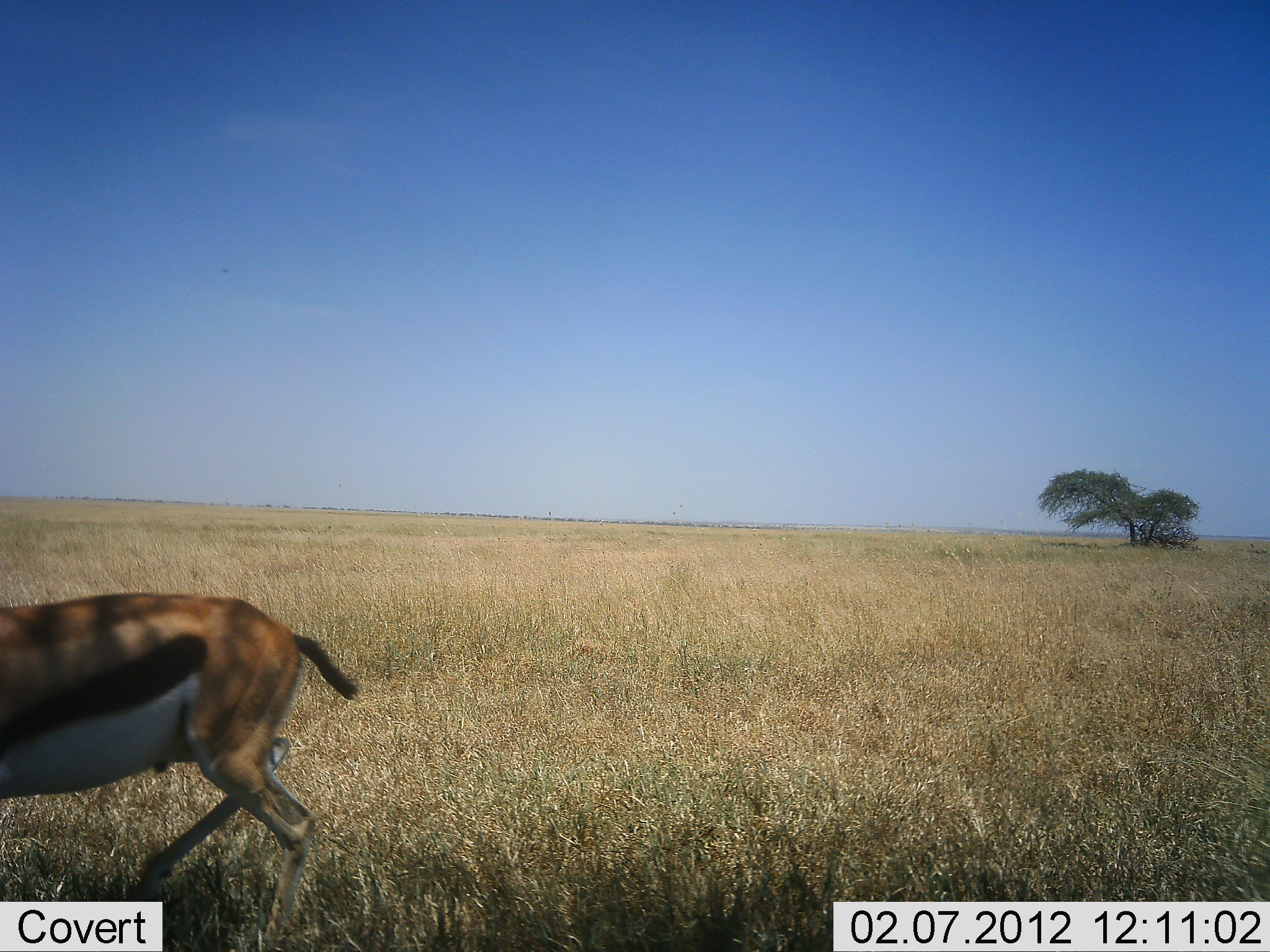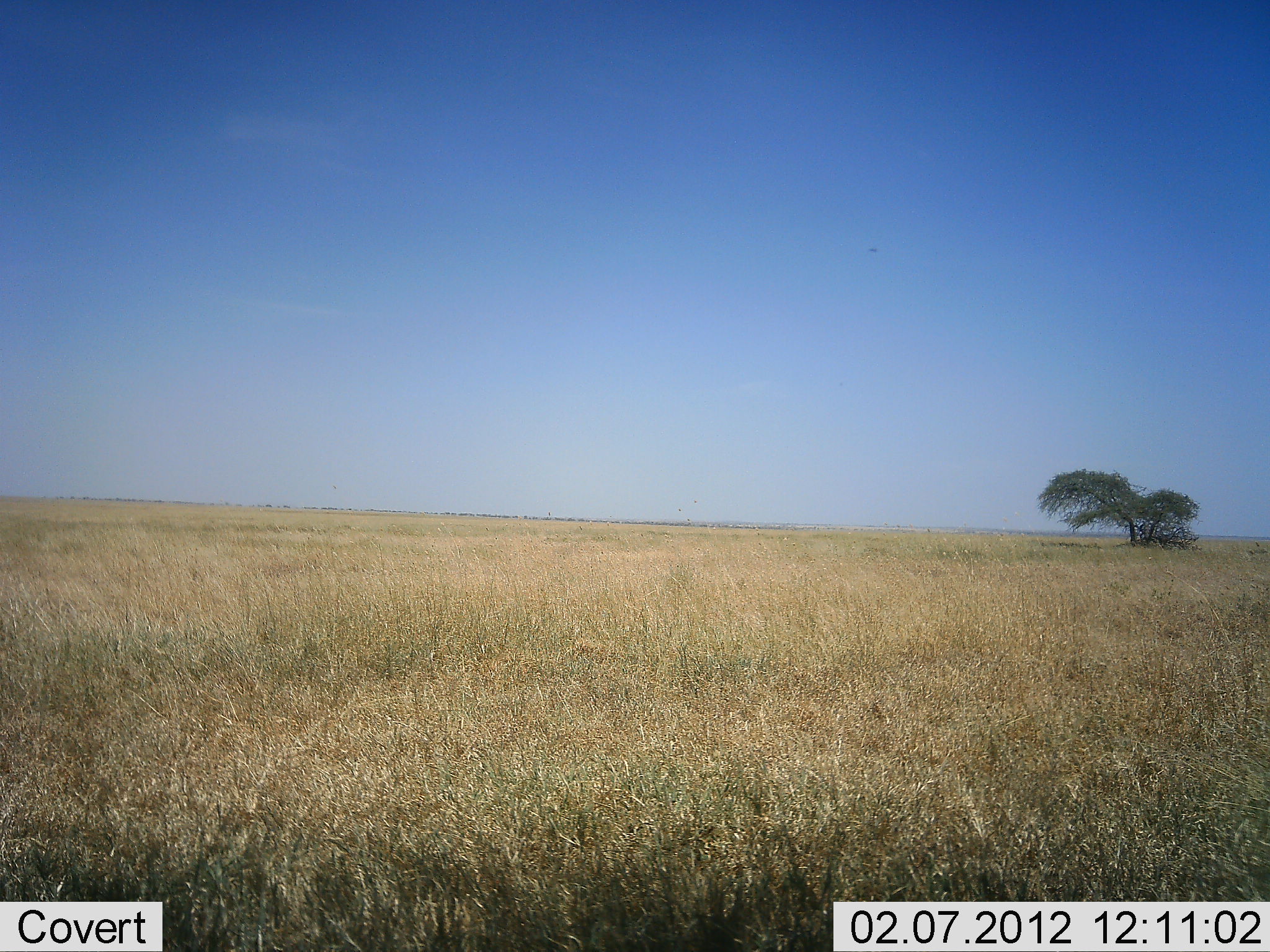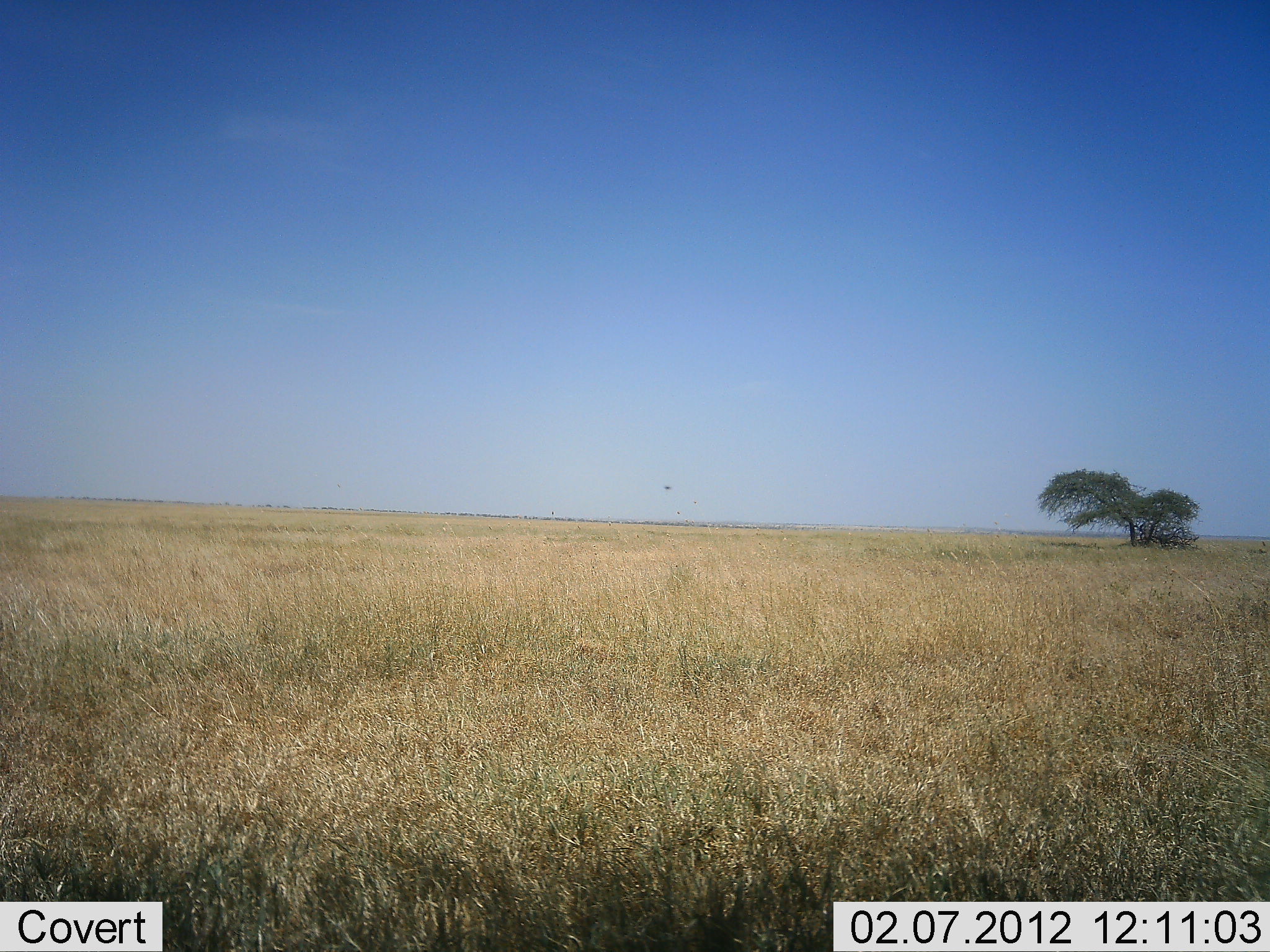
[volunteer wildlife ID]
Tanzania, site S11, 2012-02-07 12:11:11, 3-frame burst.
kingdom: Animalia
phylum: Chordata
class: Mammalia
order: Artiodactyla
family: Bovidae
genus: Eudorcas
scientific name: Eudorcas thomsonii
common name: thomson's gazelle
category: gazellethomsons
Gazellethomsons (thomson's gazelle) (Eudorcas thomsonii), count 1. Behavior (volunteer vote fractions): standing 0%, resting 0%, moving 100%, interacting 0%. Young present (vote fraction): 0%. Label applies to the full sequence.